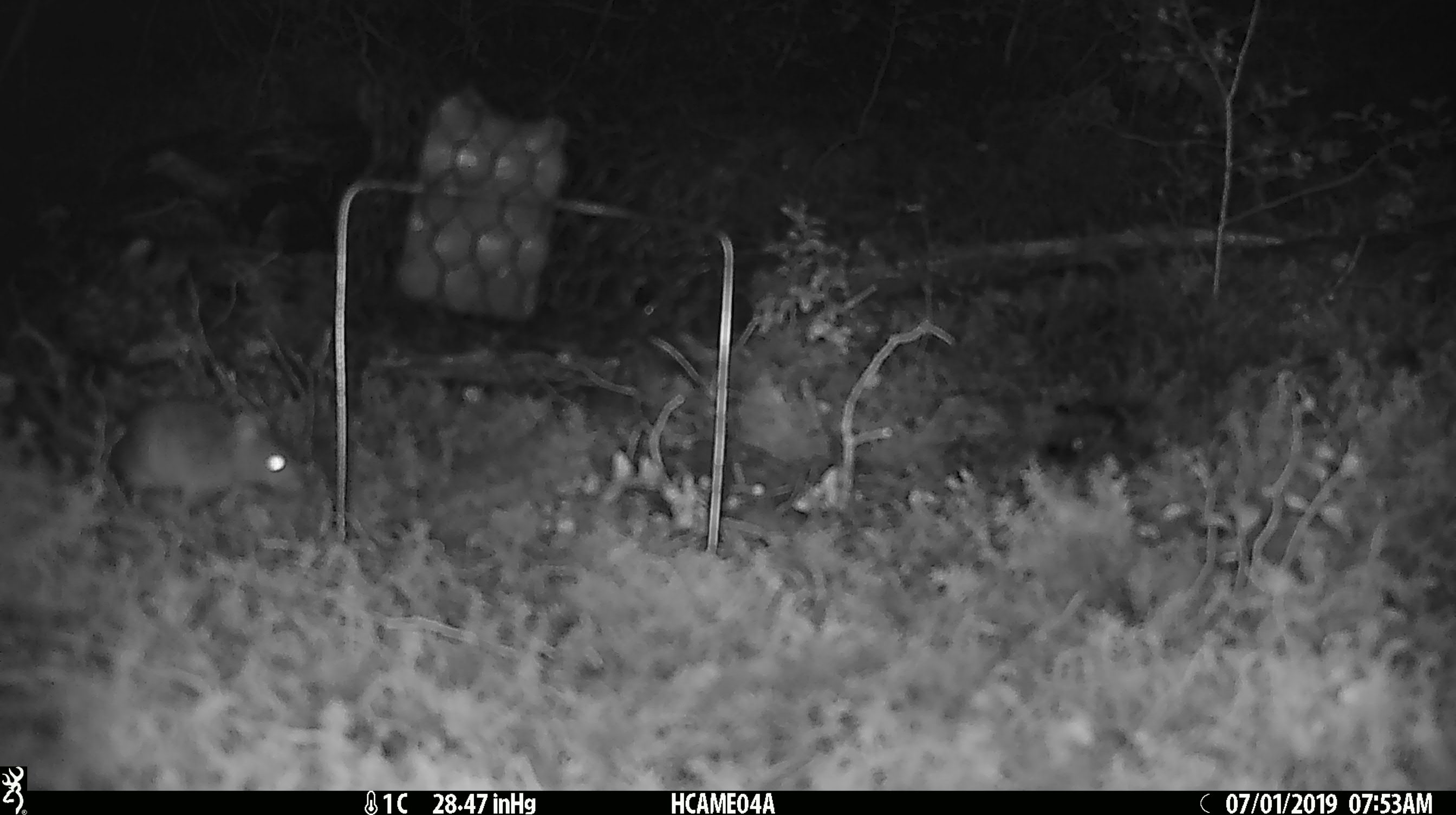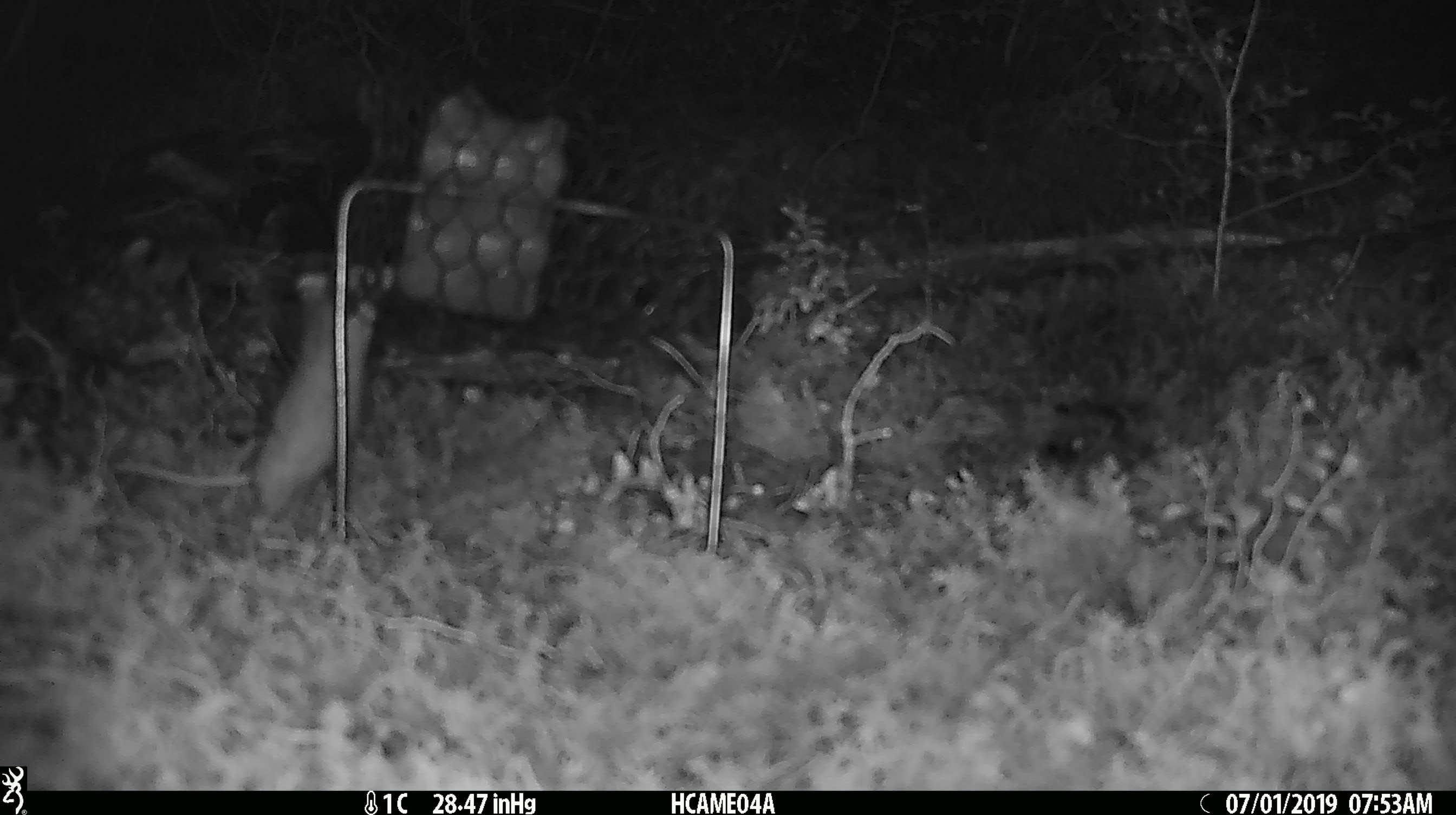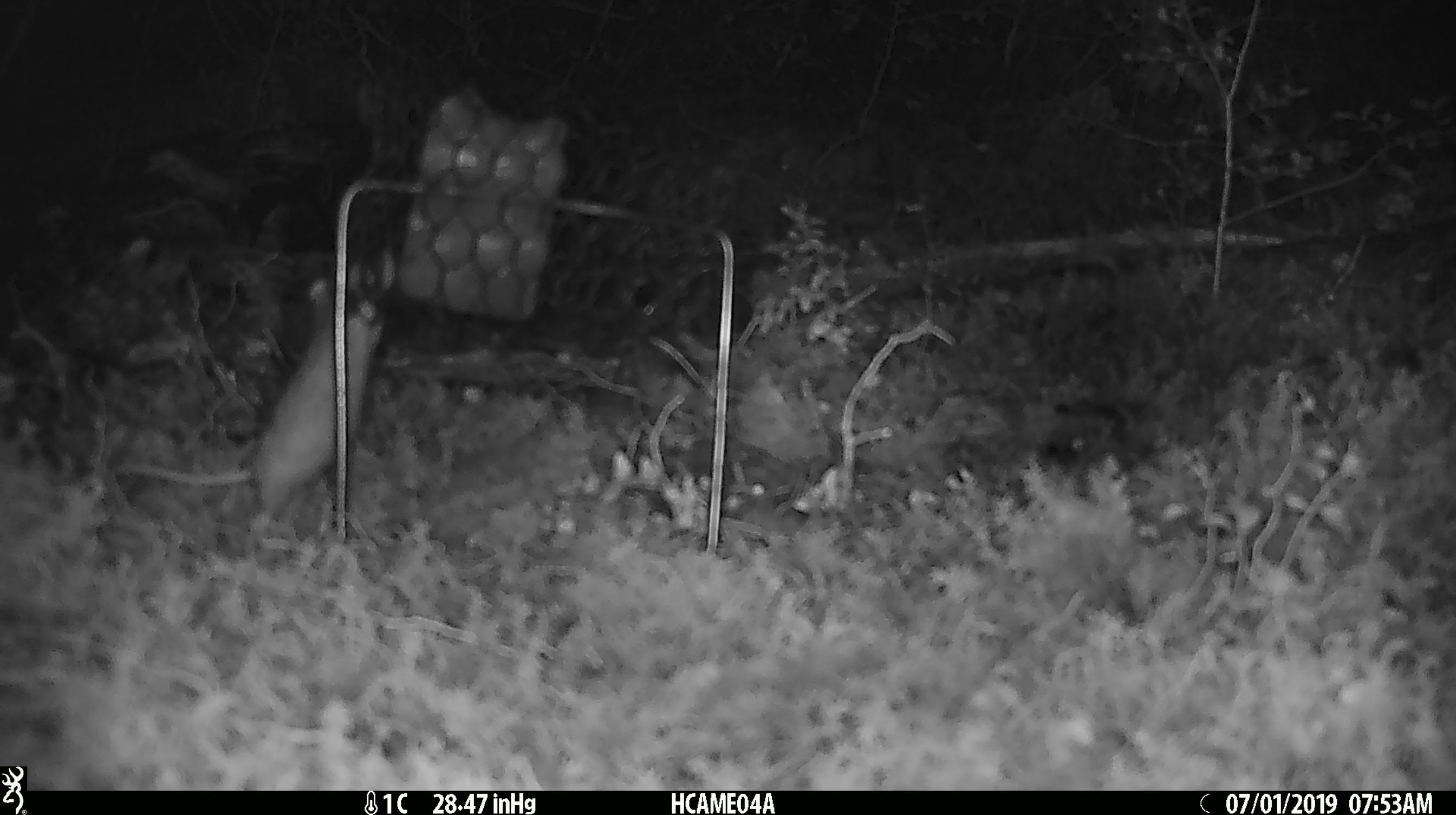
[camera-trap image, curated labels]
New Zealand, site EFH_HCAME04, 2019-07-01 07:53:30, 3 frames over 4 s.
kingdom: Animalia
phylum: Chordata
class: Mammalia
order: Rodentia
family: Muridae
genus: Mus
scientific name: Mus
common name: mouse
Mouse (Mus).